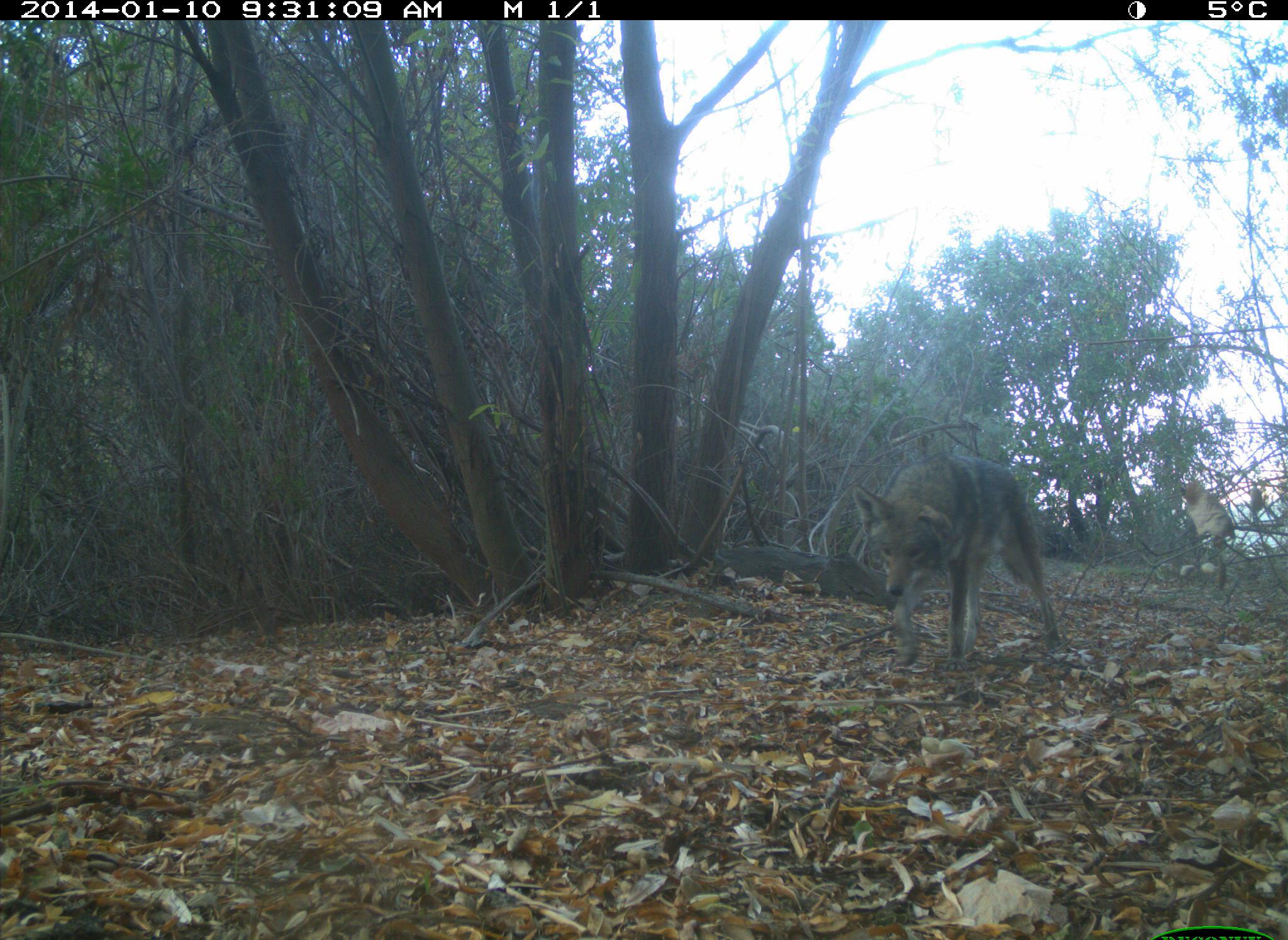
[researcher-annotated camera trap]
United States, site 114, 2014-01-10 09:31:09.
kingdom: Animalia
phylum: Chordata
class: Mammalia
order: Carnivora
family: Canidae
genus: Canis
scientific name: Canis latrans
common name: coyote